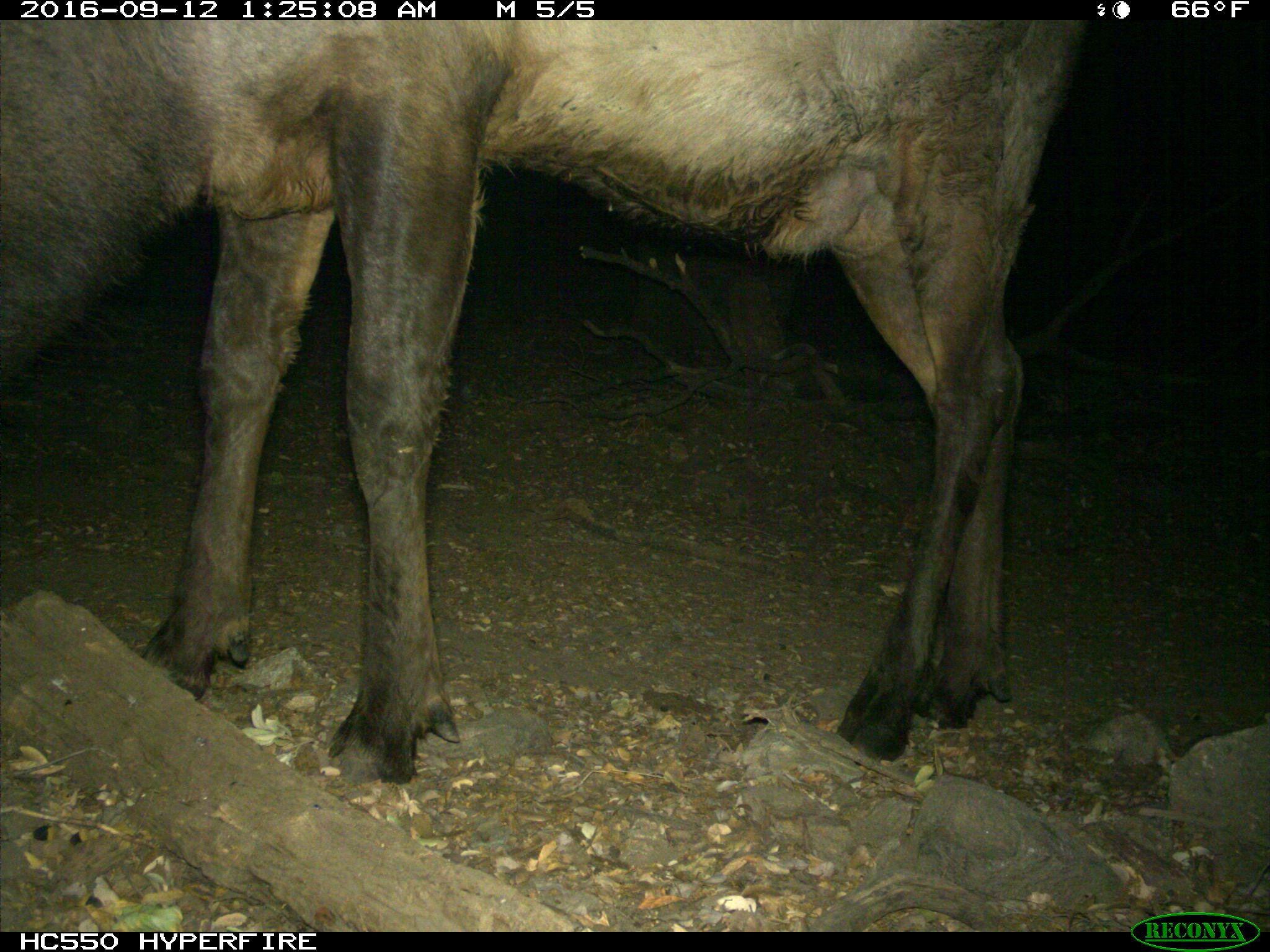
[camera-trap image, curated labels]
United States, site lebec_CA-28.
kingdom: Animalia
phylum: Chordata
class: Mammalia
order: Artiodactyla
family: Cervidae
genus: Cervus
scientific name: Cervus canadensis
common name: elk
Cervus canadensis (elk).